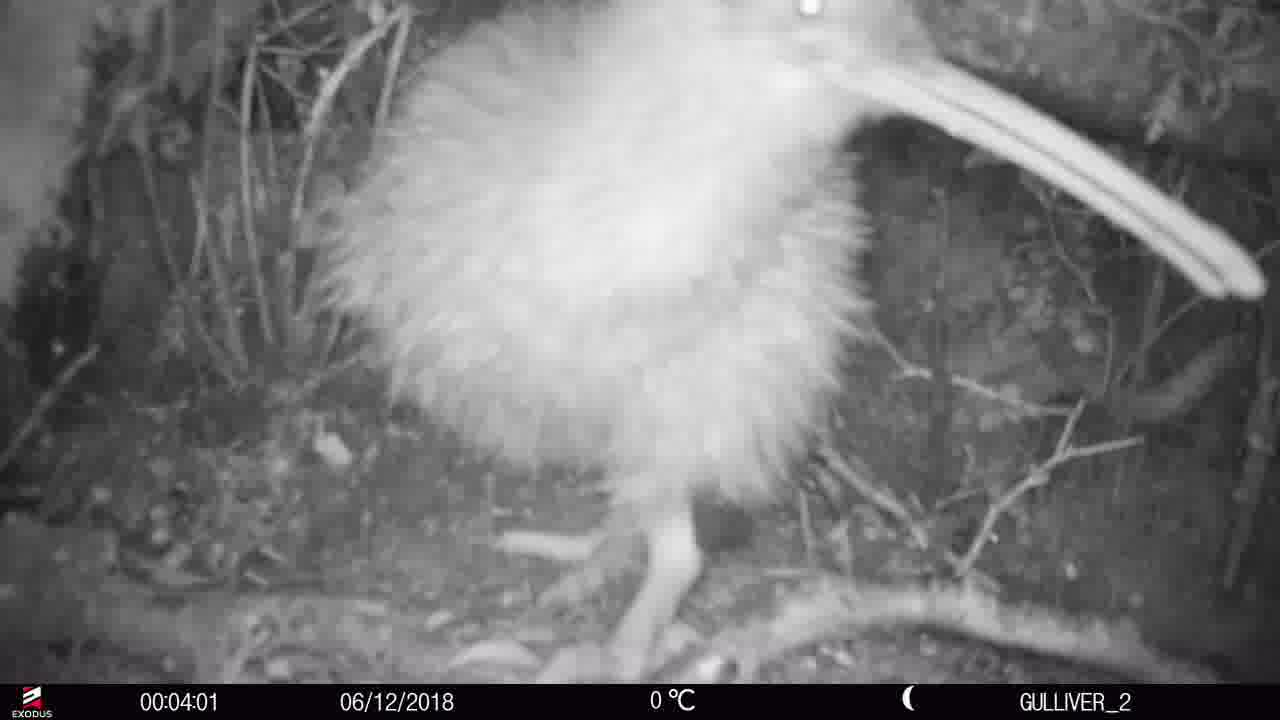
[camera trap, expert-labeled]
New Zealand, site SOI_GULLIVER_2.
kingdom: Animalia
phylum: Chordata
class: Aves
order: Apterygiformes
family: Apterygidae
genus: Apteryx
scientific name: Apteryx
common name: kiwi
Kiwi (Apteryx).